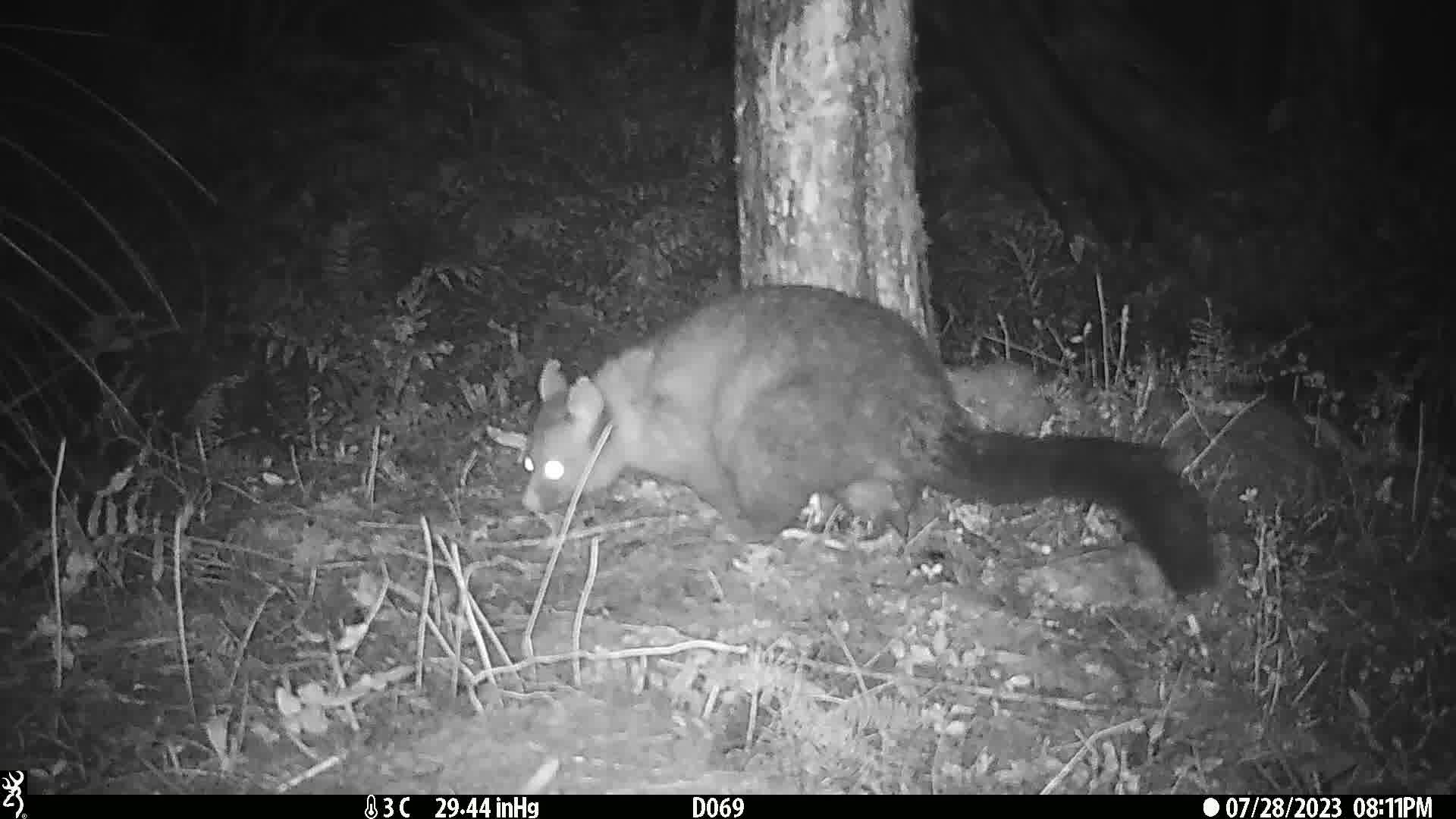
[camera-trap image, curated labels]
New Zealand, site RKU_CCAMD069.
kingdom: Animalia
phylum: Chordata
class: Mammalia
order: Diprotodontia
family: Phalangeridae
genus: Trichosurus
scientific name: Trichosurus vulpecula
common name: common brushtail possum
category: possum